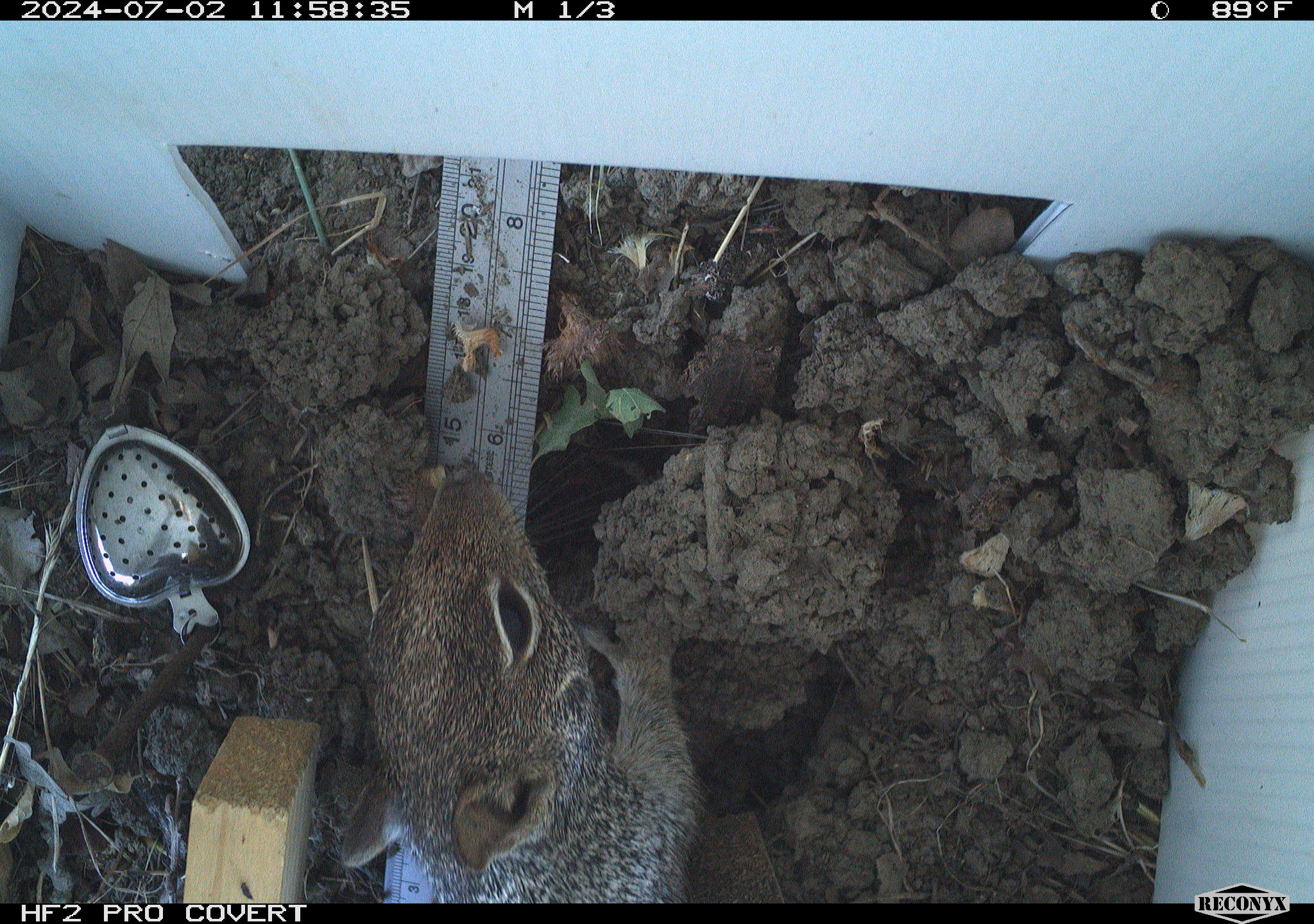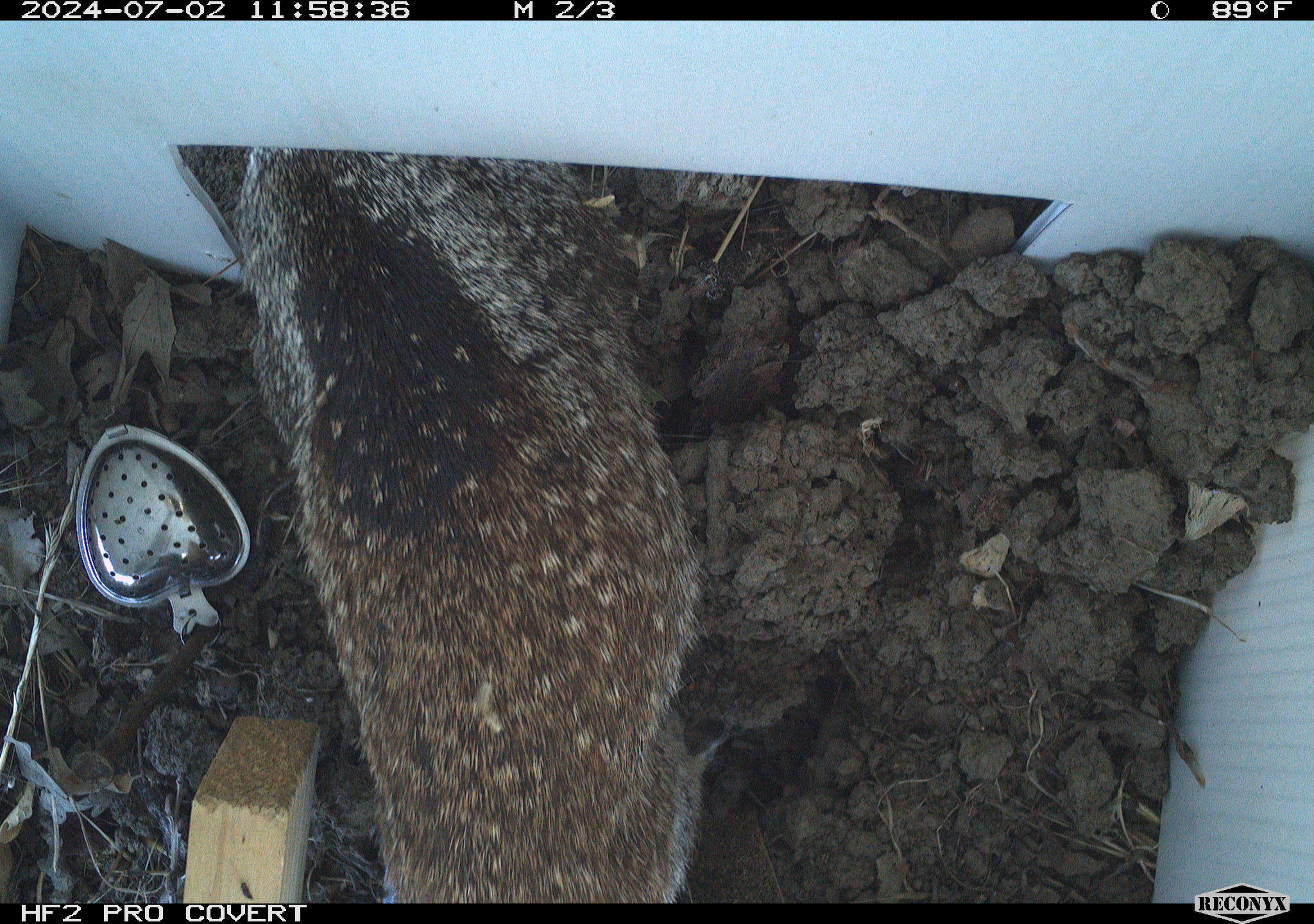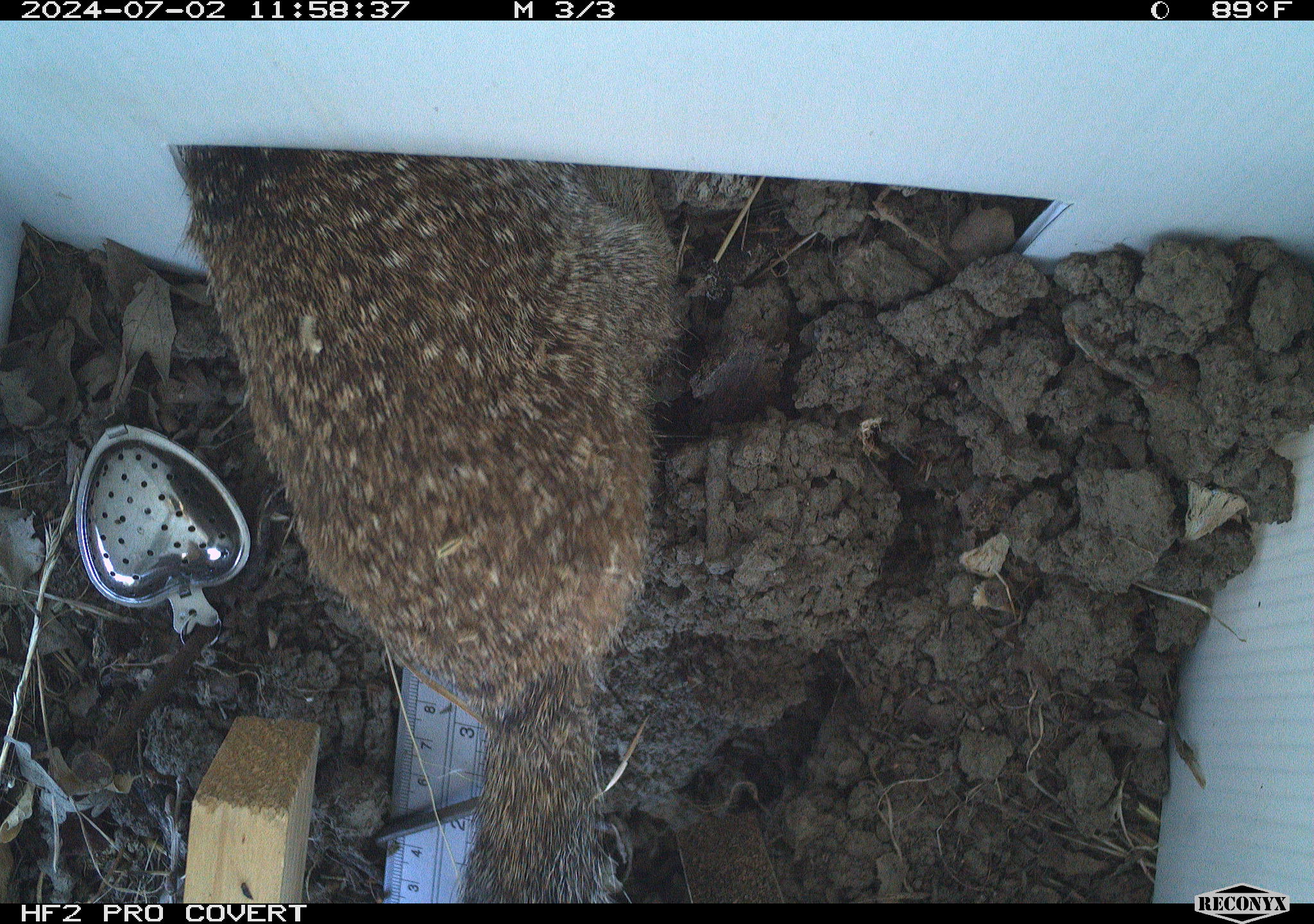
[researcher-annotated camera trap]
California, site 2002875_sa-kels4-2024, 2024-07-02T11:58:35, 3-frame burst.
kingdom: Animalia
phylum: Chordata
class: Mammalia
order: Rodentia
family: Sciuridae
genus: Otospermophilus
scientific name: Otospermophilus beecheyi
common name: california ground squirrel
California ground squirrel (Otospermophilus beecheyi).